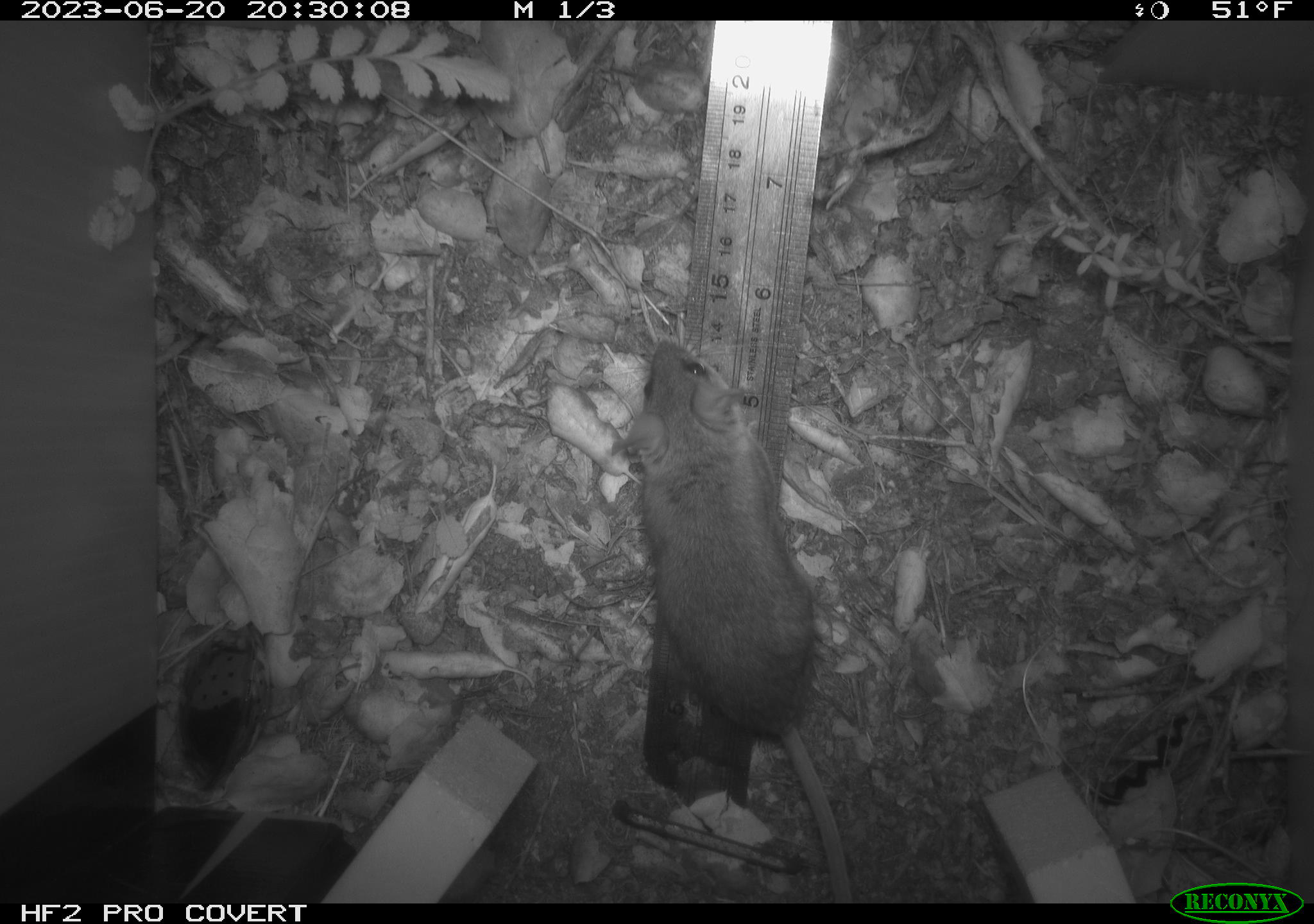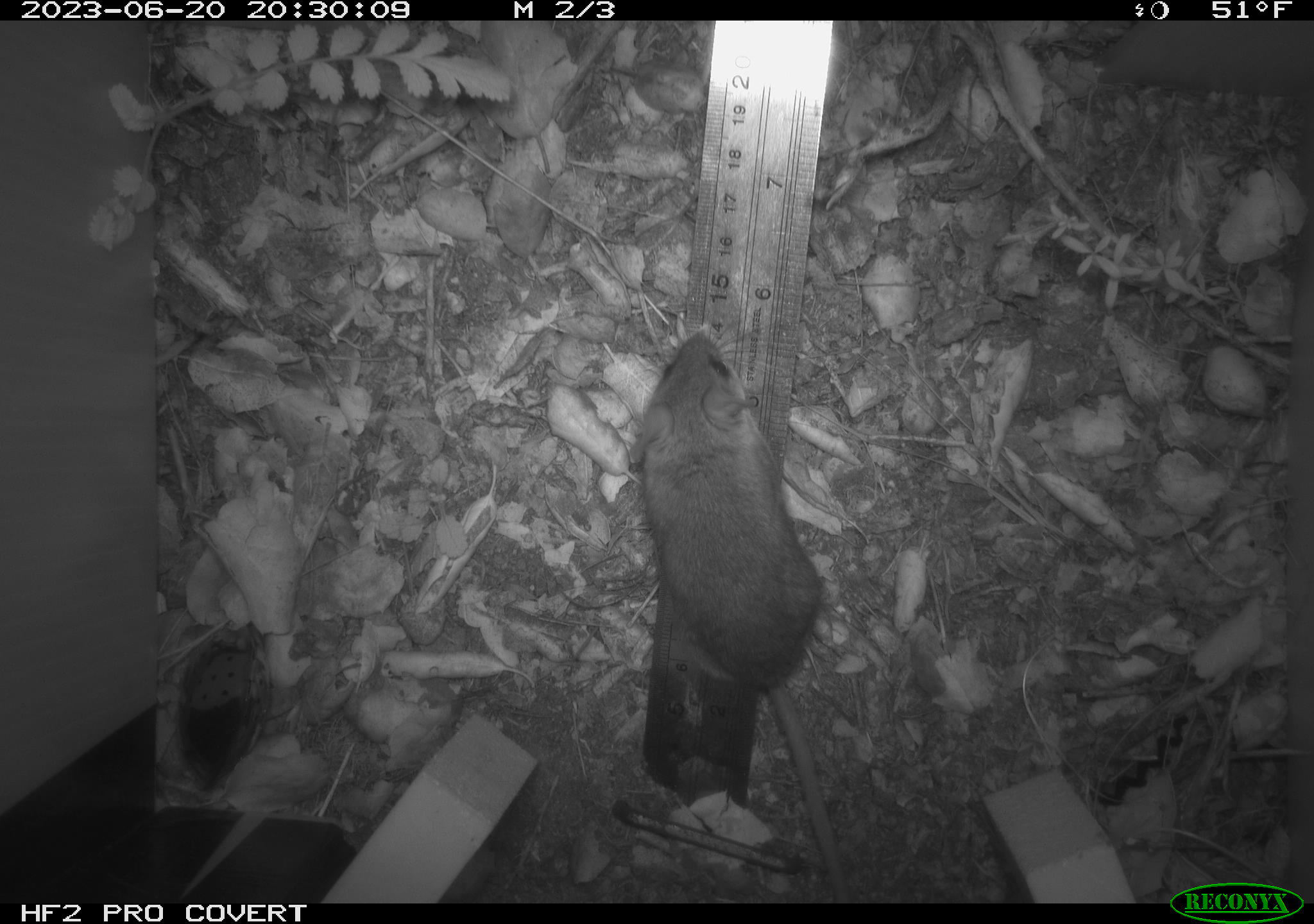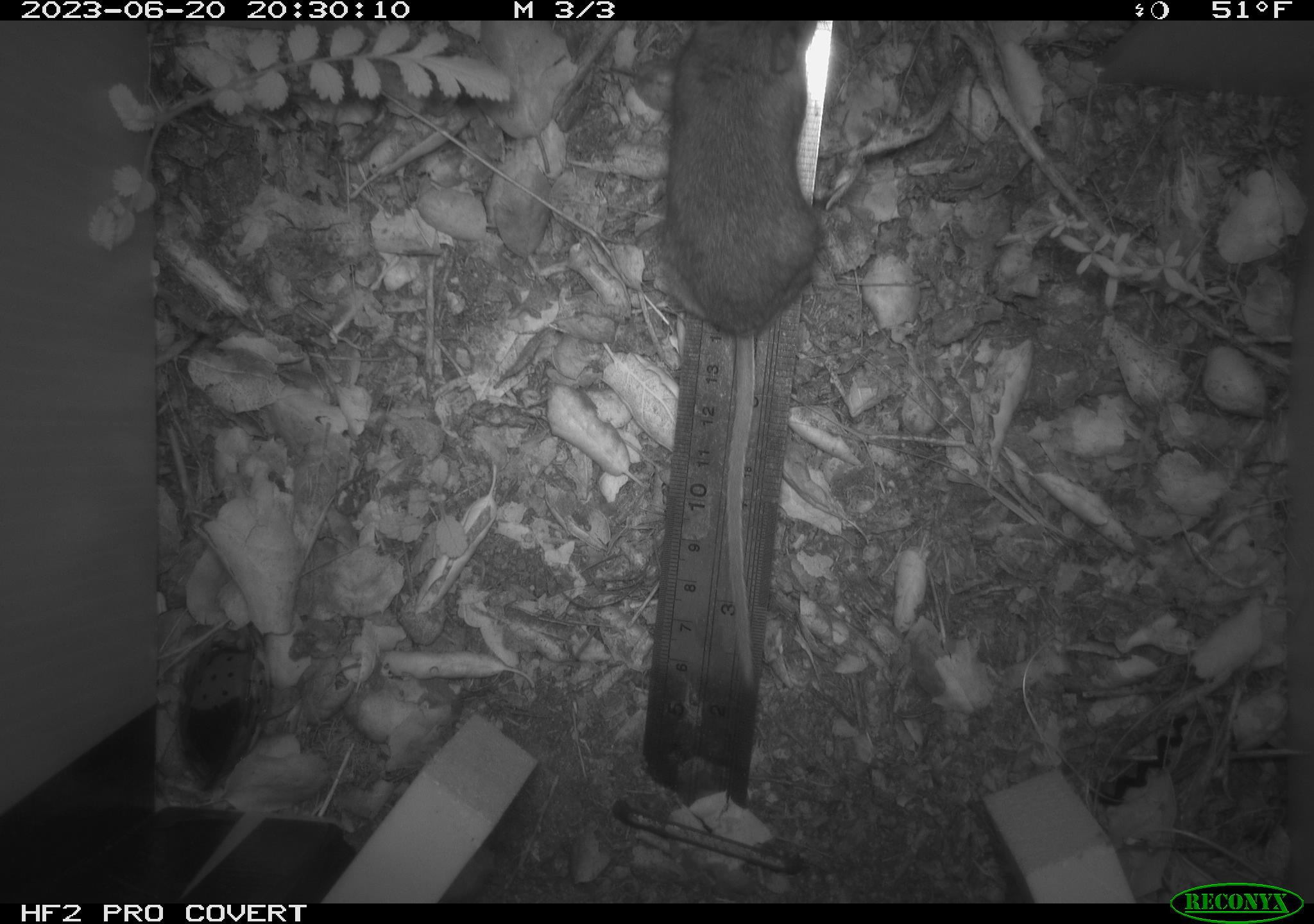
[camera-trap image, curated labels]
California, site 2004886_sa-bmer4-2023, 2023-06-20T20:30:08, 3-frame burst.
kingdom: Animalia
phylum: Chordata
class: Mammalia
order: Rodentia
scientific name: Rodentia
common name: mouse species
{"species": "mouse species (Rodentia)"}